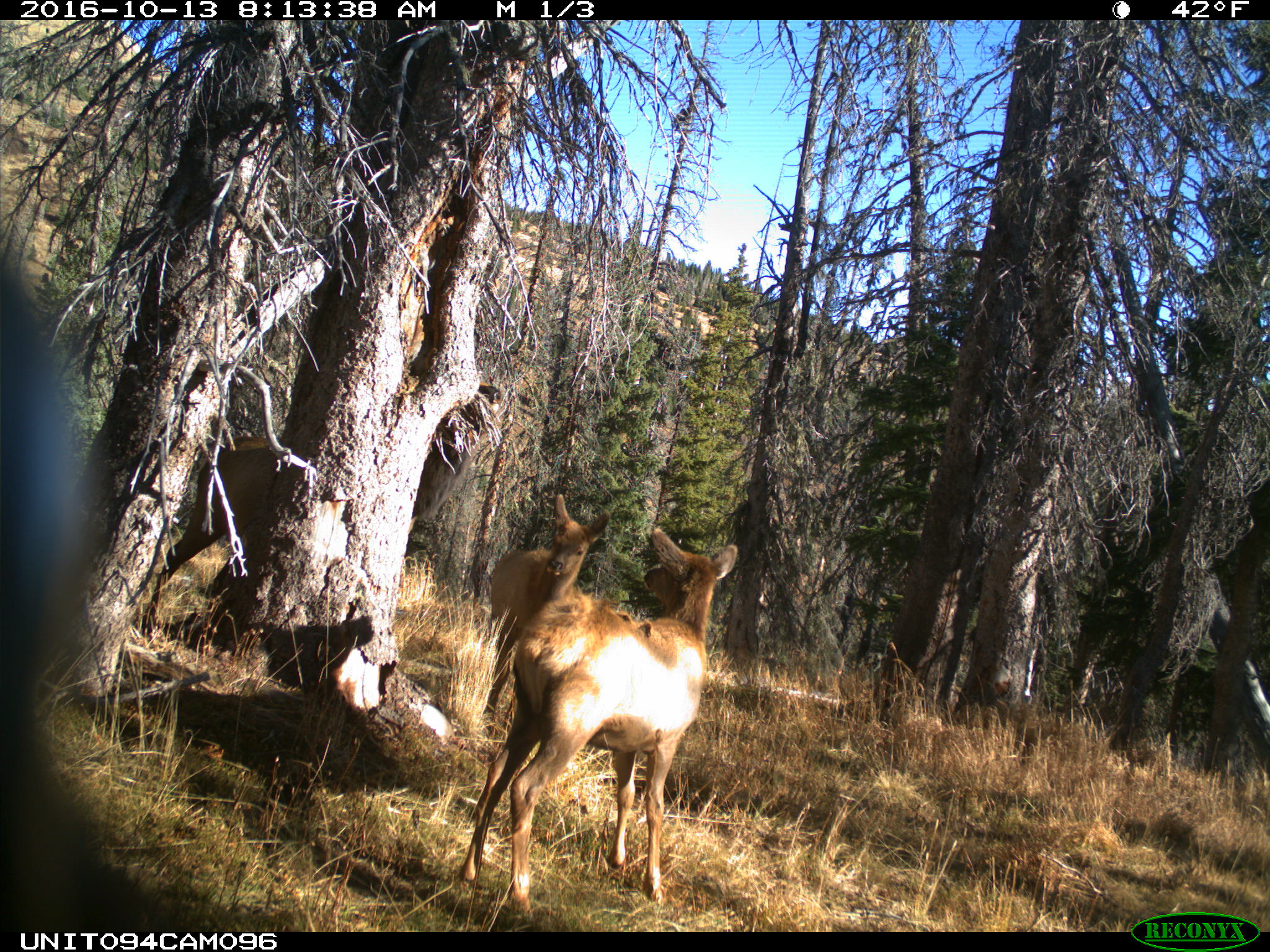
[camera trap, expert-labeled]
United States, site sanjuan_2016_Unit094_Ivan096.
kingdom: Animalia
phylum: Chordata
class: Mammalia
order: Artiodactyla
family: Cervidae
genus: Cervus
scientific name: Cervus elaphus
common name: red deer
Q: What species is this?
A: Cervus elaphus (red deer).